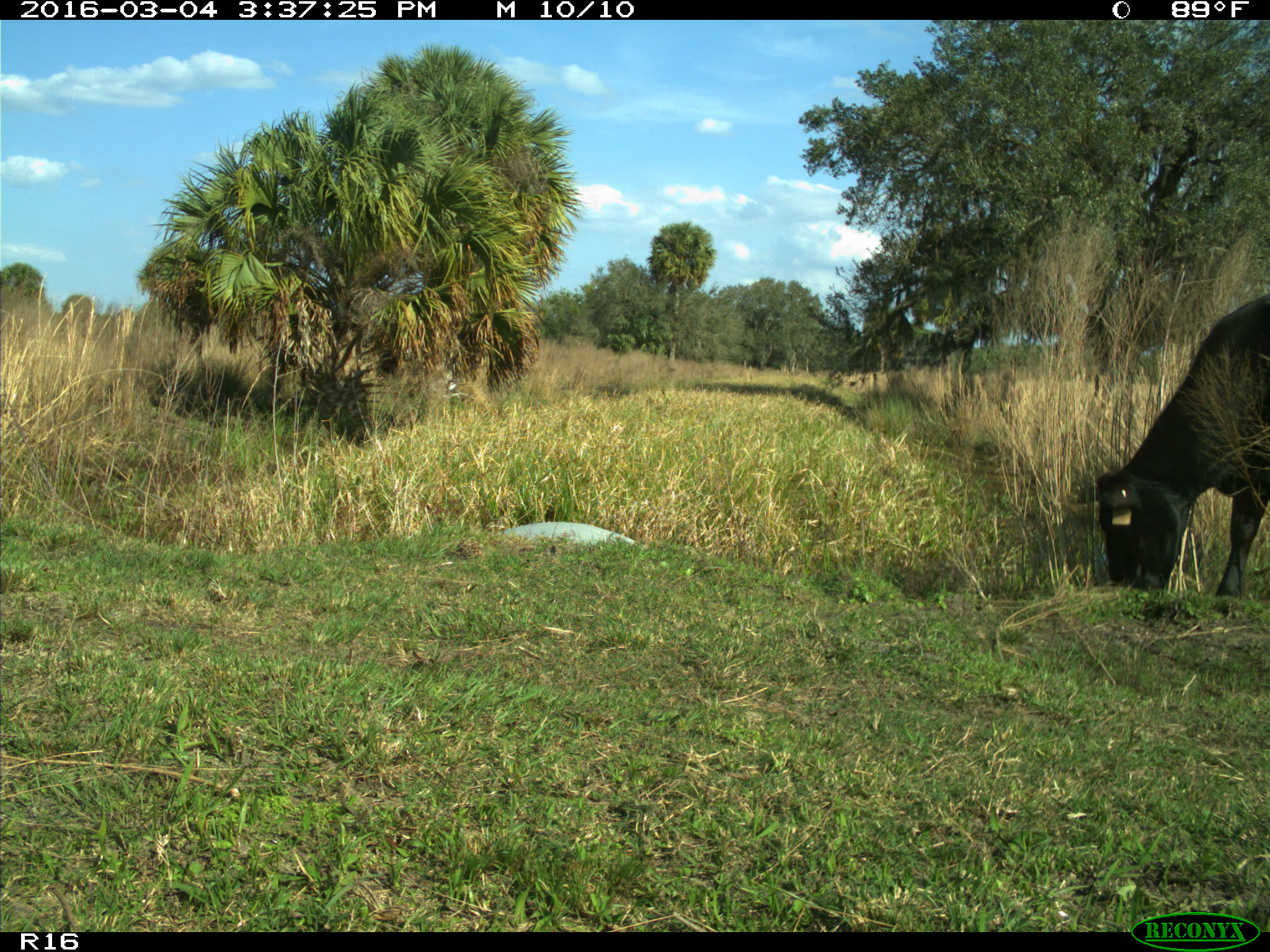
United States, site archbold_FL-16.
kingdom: Animalia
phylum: Chordata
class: Mammalia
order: Artiodactyla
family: Bovidae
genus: Bos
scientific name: Bos taurus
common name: domestic cow